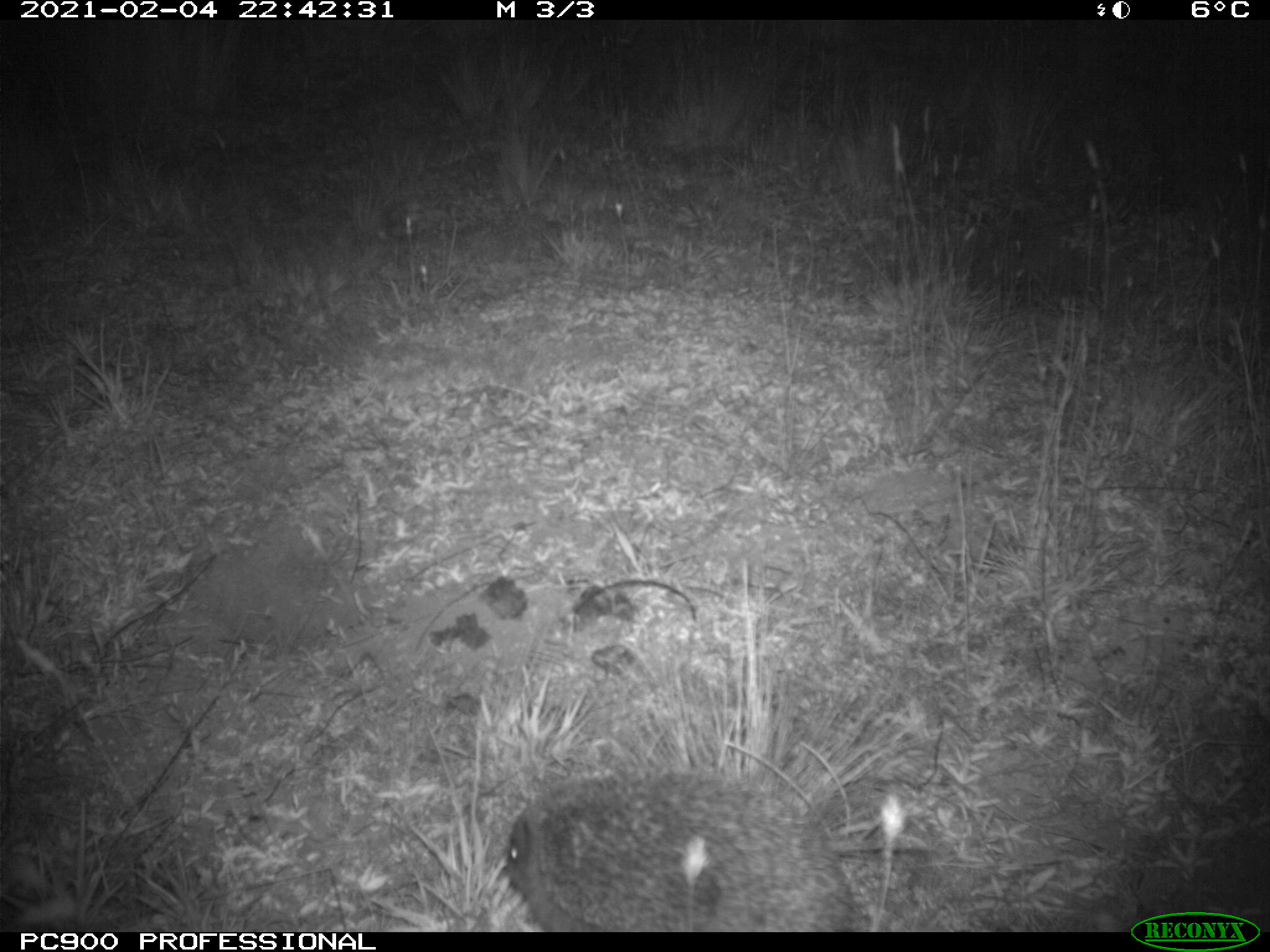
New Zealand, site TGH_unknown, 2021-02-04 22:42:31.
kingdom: Animalia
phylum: Chordata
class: Mammalia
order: Eulipotyphla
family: Erinaceidae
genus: Erinaceus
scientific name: Erinaceus europaeus europaeus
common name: european hedgehog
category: hedgehog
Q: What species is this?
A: Hedgehog (european hedgehog) (Erinaceus europaeus europaeus).